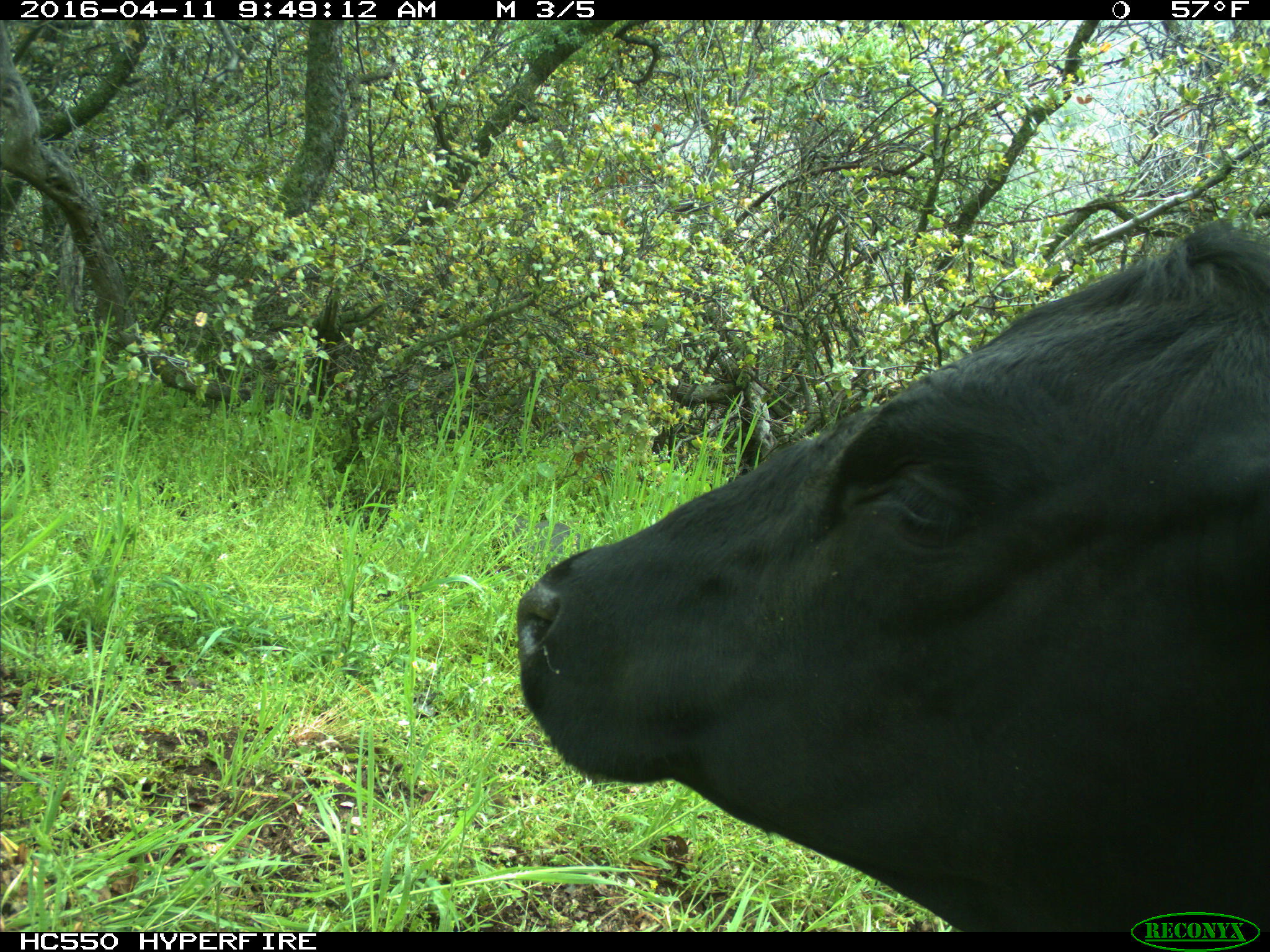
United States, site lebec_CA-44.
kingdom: Animalia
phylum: Chordata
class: Mammalia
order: Artiodactyla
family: Bovidae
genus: Bos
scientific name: Bos taurus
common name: domestic cow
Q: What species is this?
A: Bos taurus (domestic cow).